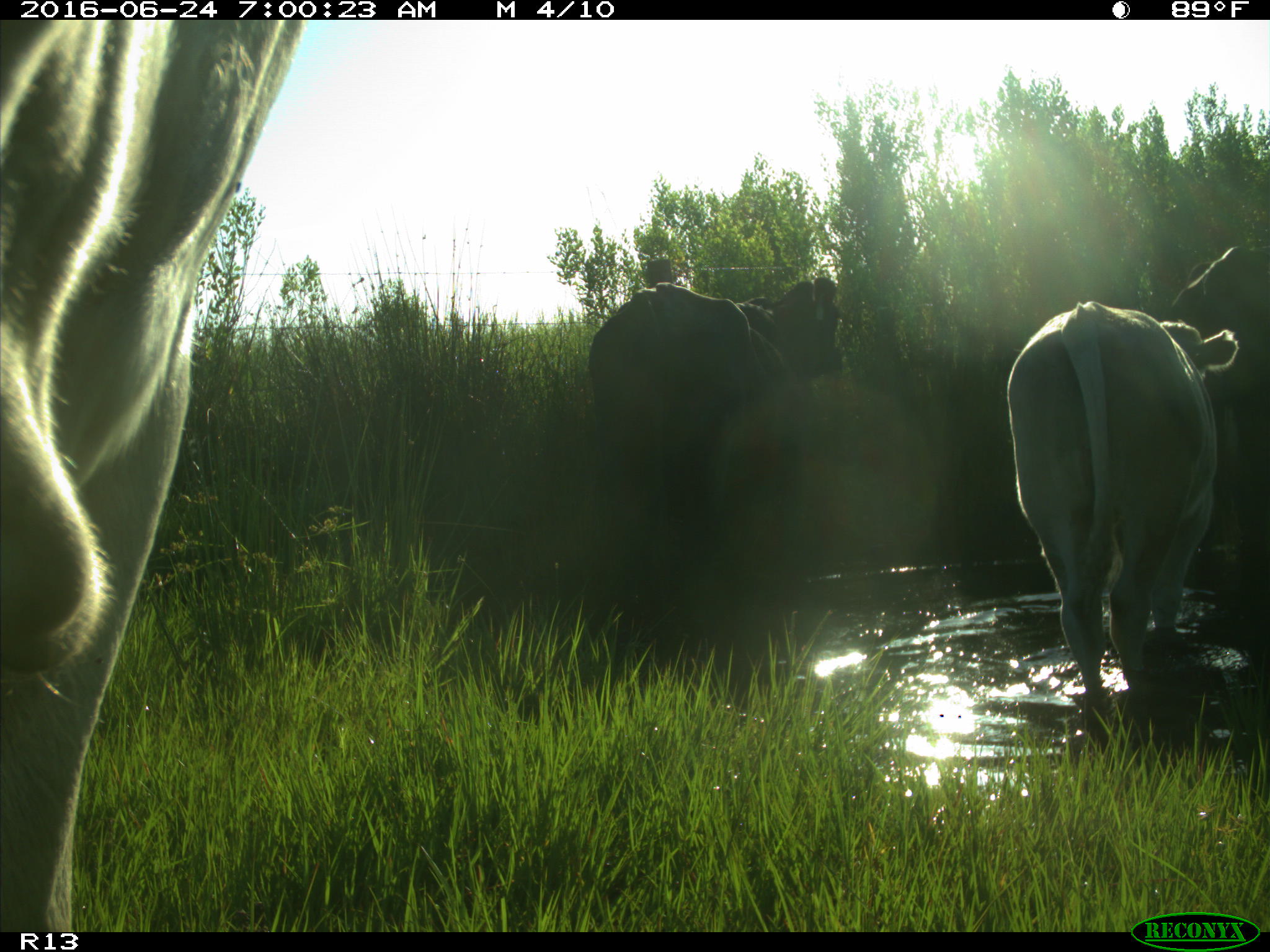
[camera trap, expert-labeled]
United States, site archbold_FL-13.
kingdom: Animalia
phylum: Chordata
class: Mammalia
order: Artiodactyla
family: Bovidae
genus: Bos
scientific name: Bos taurus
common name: domestic cow